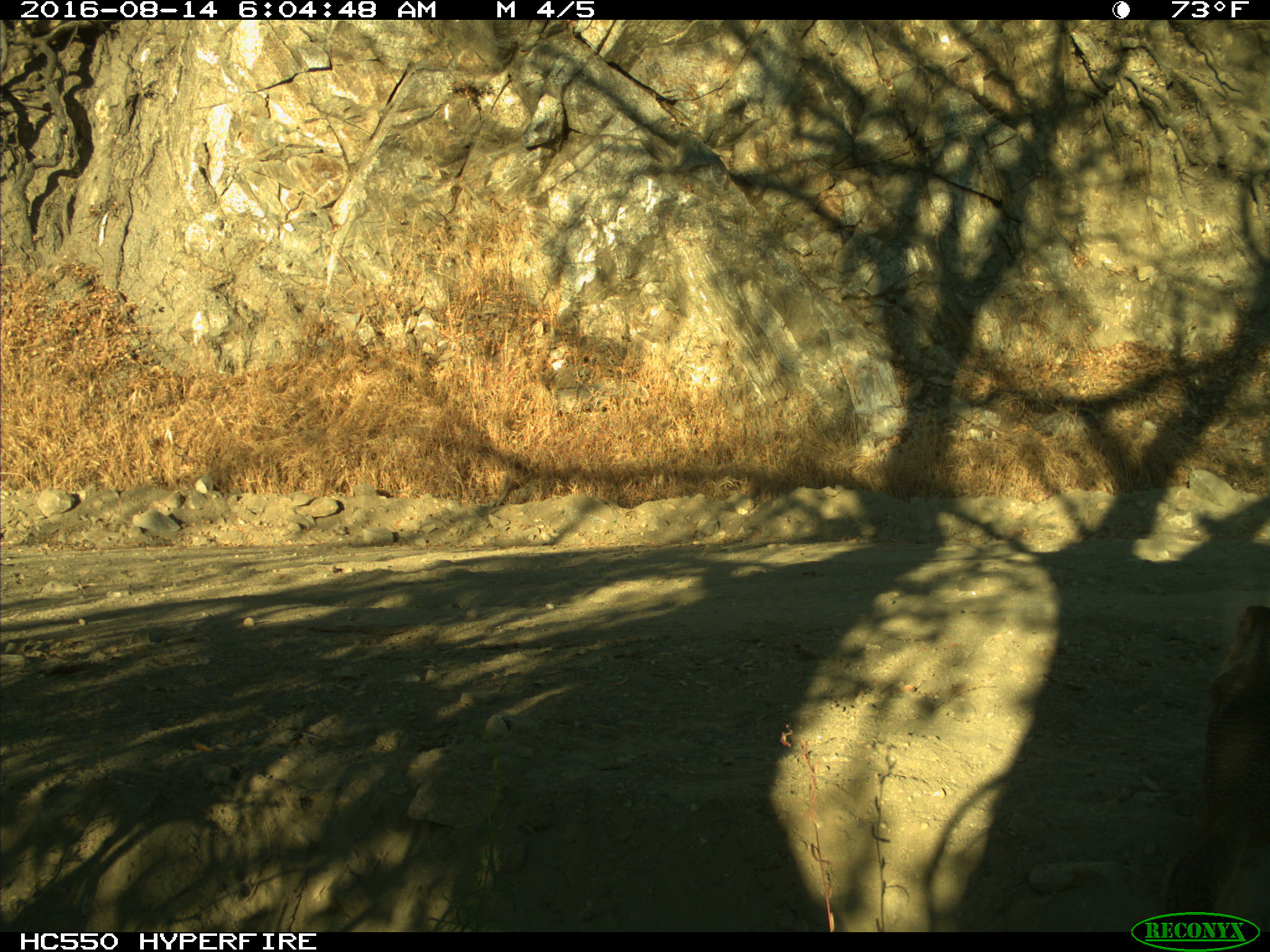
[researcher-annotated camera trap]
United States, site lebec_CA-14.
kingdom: Animalia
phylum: Chordata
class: Mammalia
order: Rodentia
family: Sciuridae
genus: Otospermophilus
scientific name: Otospermophilus beecheyi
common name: california ground squirrel